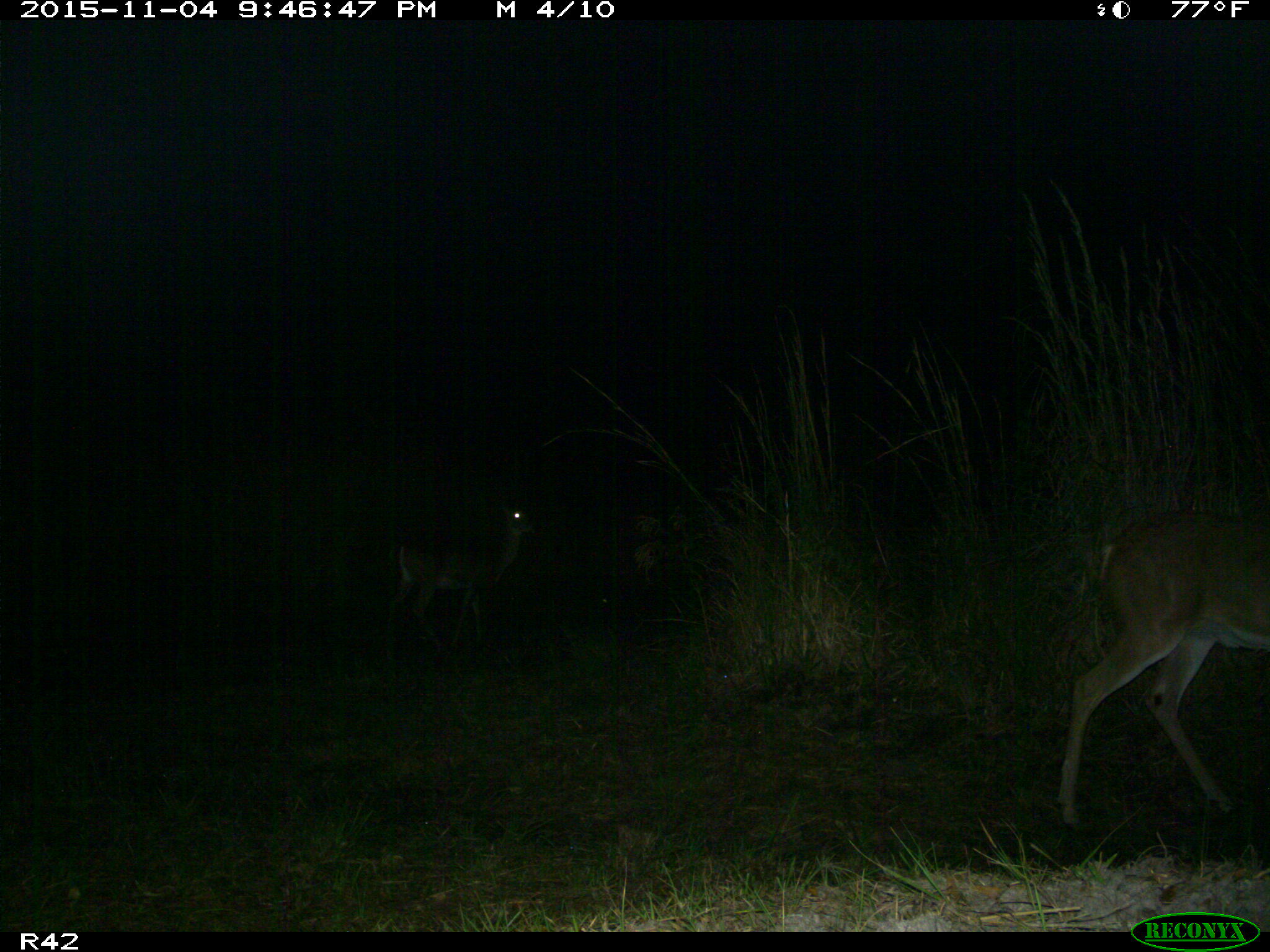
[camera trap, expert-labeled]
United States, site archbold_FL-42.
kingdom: Animalia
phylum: Chordata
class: Mammalia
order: Artiodactyla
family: Cervidae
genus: Odocoileus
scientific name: Odocoileus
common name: deer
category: unidentified deer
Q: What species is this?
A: Unidentified deer (deer) (Odocoileus).